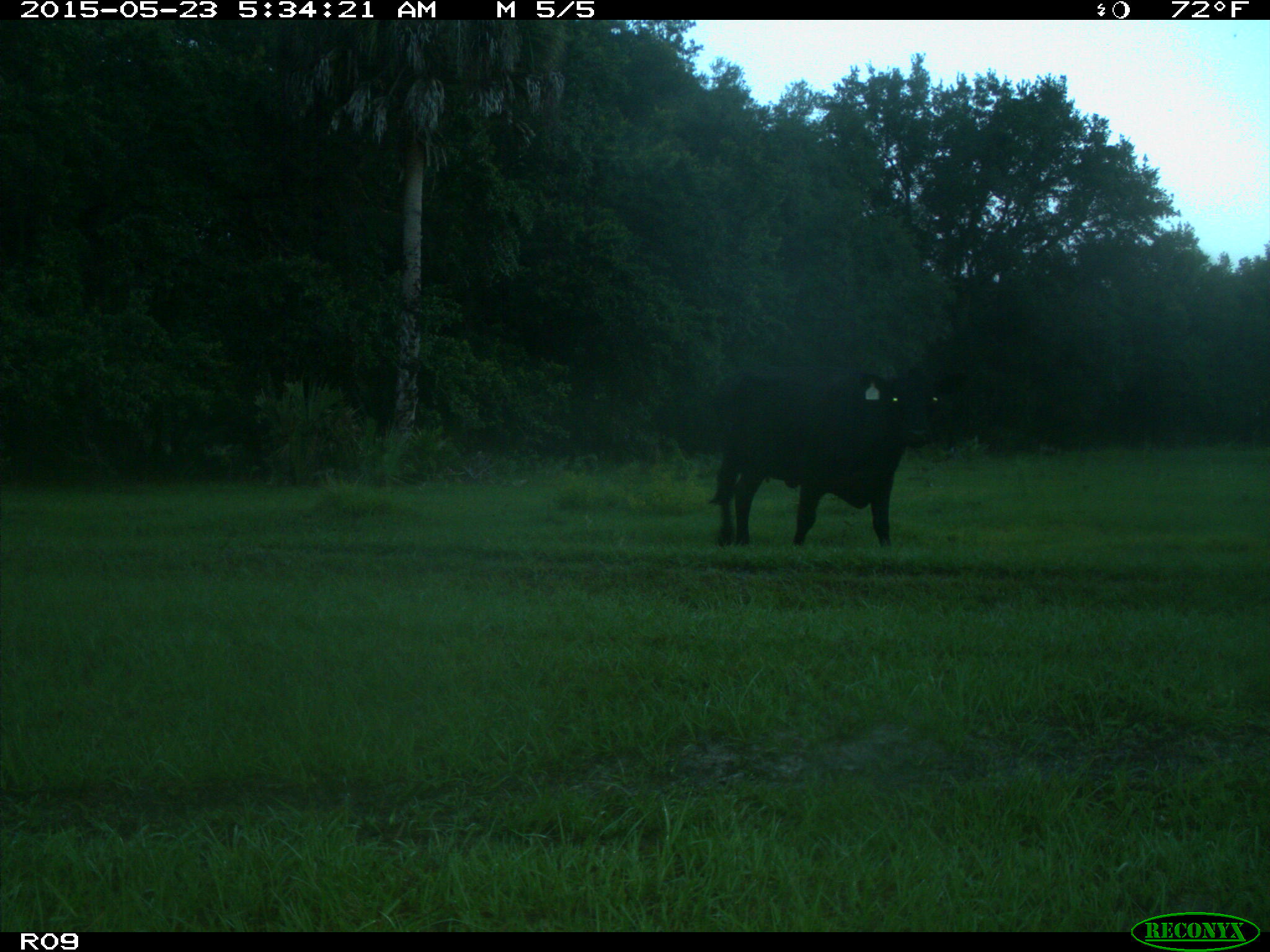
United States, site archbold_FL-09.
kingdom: Animalia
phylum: Chordata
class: Mammalia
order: Artiodactyla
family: Bovidae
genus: Bos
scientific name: Bos taurus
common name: domestic cow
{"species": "Bos taurus (domestic cow)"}